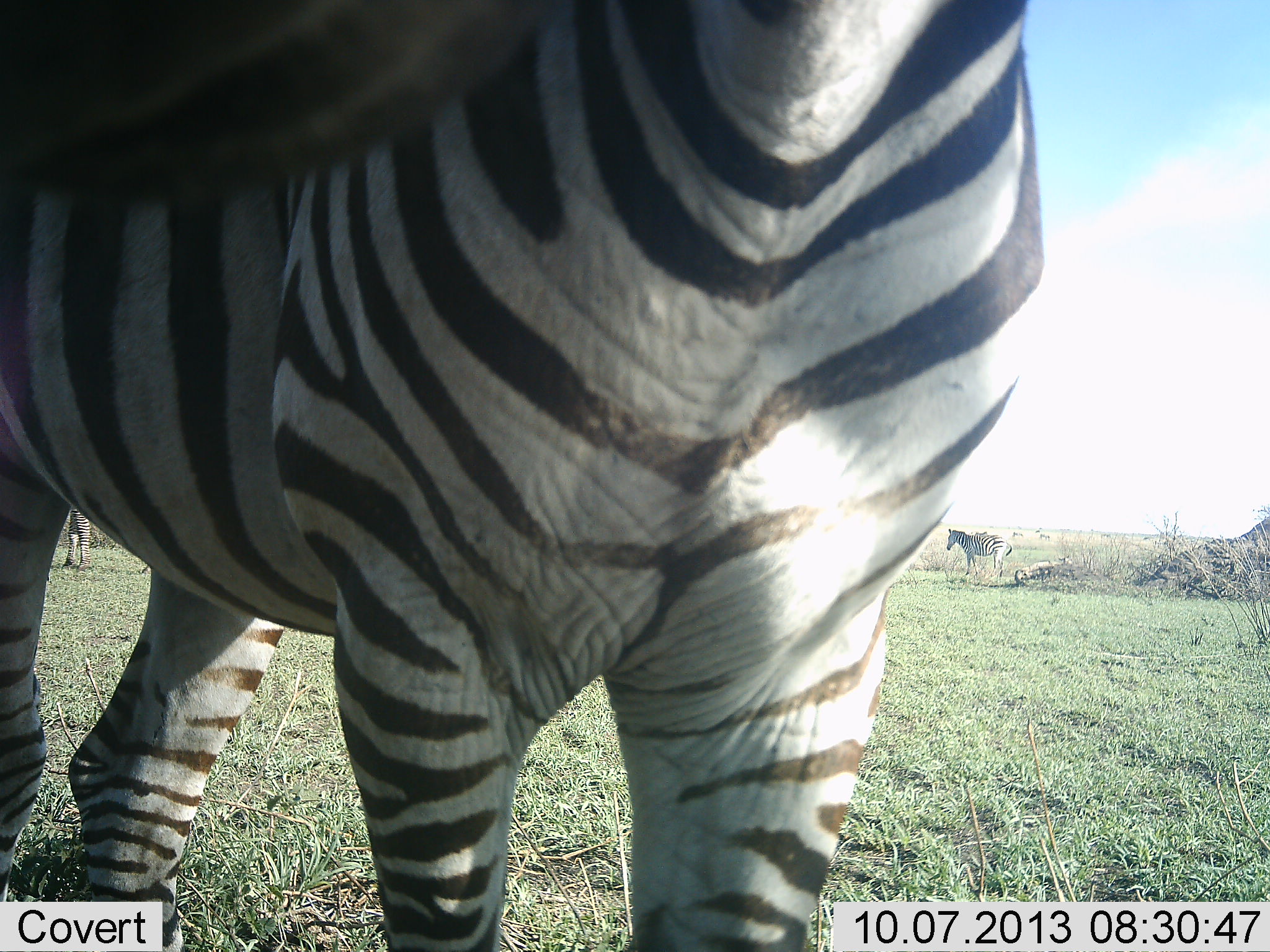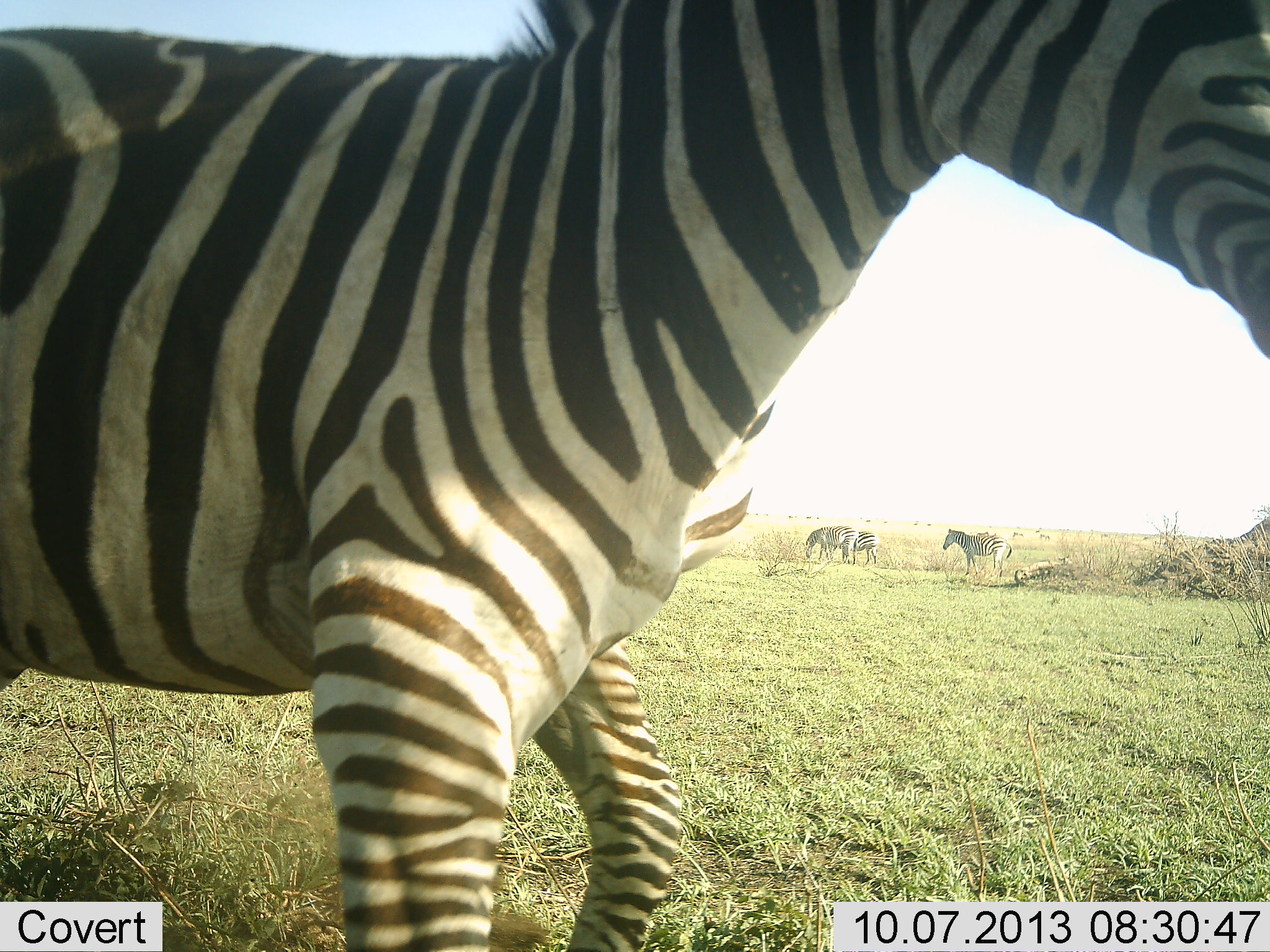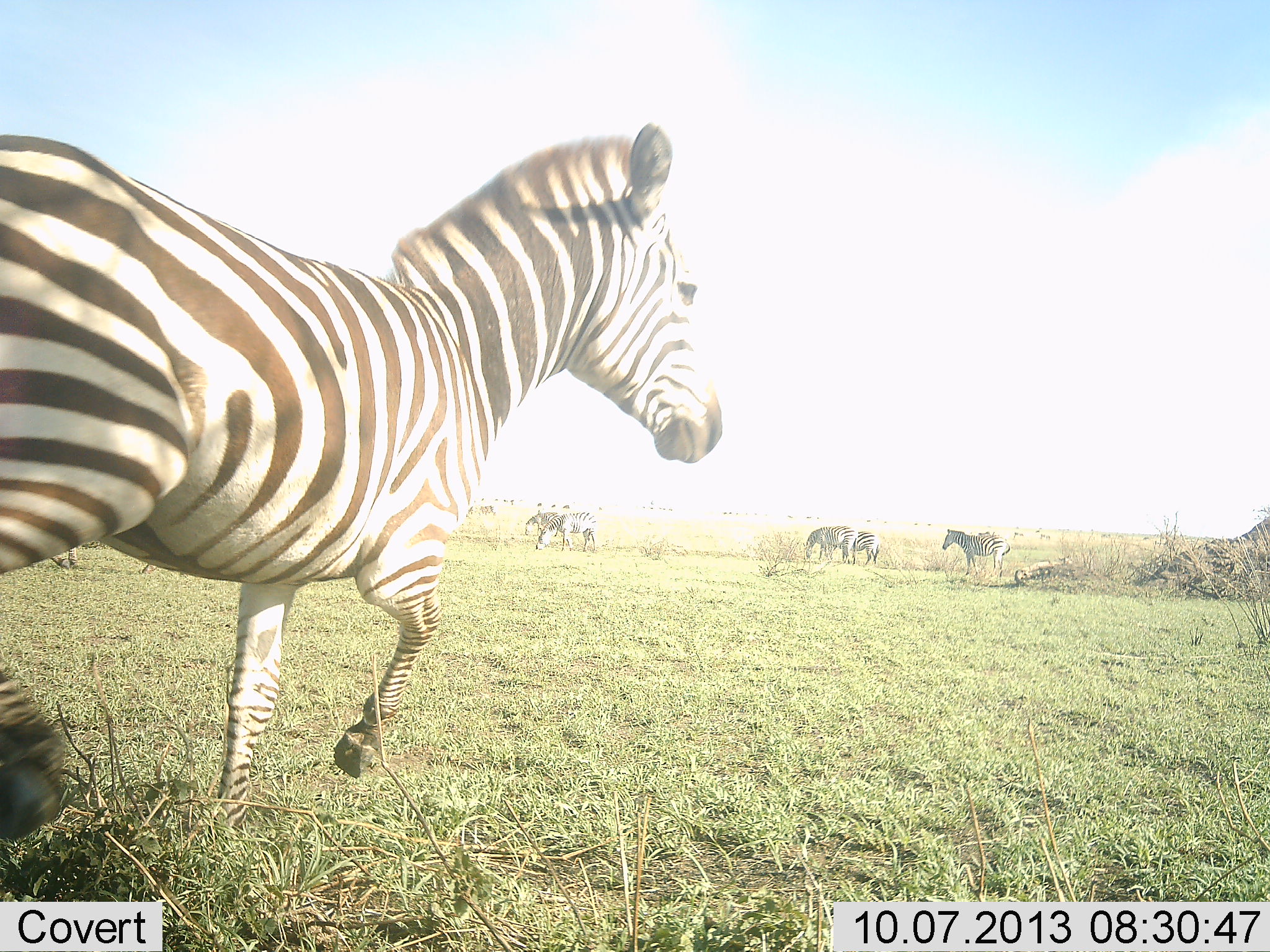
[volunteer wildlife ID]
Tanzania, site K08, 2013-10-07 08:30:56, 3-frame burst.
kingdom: Animalia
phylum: Chordata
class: Mammalia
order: Perissodactyla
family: Equidae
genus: Equus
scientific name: Equus quagga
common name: plains zebra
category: zebra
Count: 6.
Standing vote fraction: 70%.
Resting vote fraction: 10%.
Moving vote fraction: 70%.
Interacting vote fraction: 0%.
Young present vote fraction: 10%.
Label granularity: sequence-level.